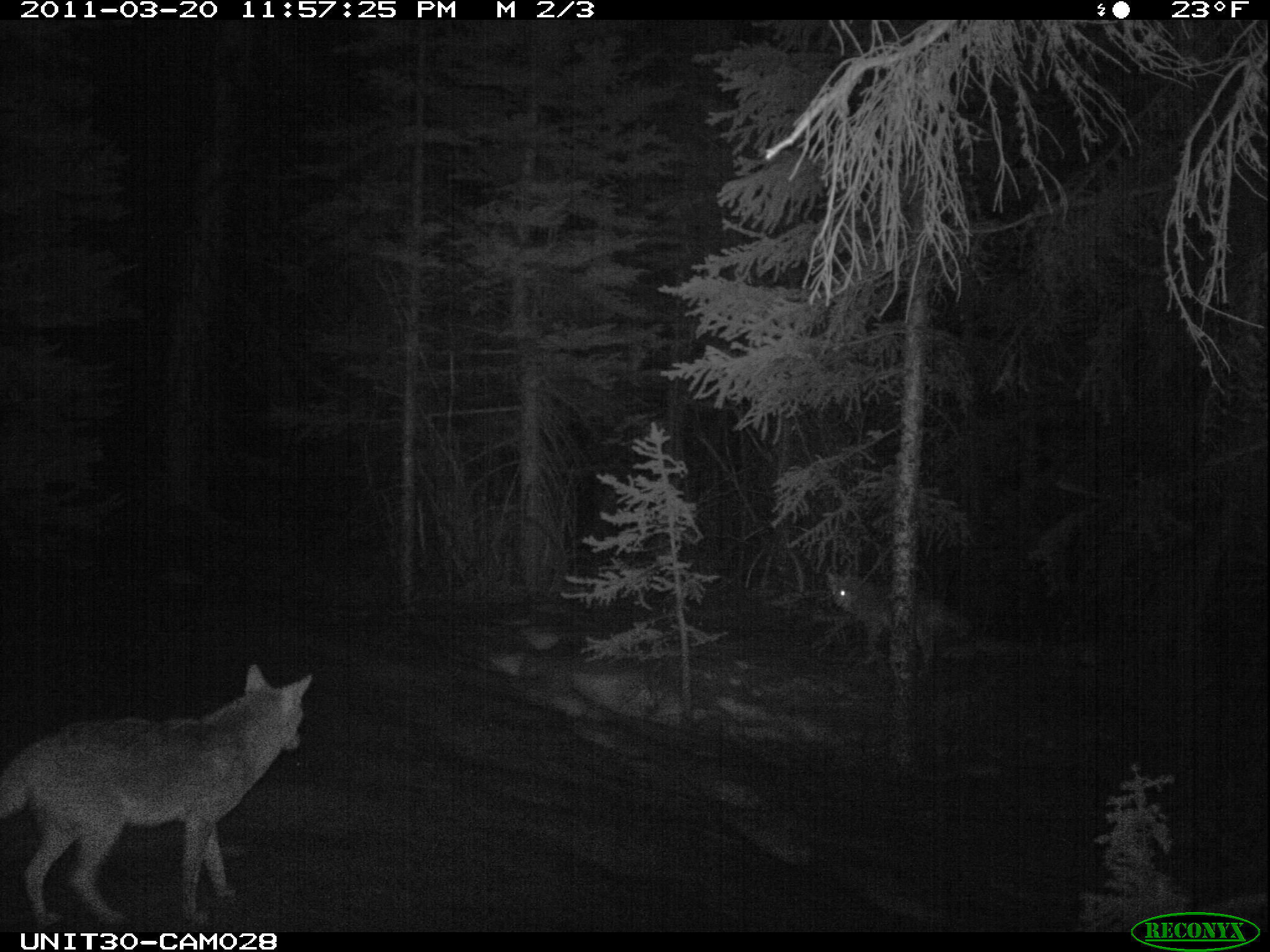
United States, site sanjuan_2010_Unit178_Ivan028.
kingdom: Animalia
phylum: Chordata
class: Mammalia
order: Carnivora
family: Canidae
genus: Canis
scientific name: Canis latrans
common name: coyote